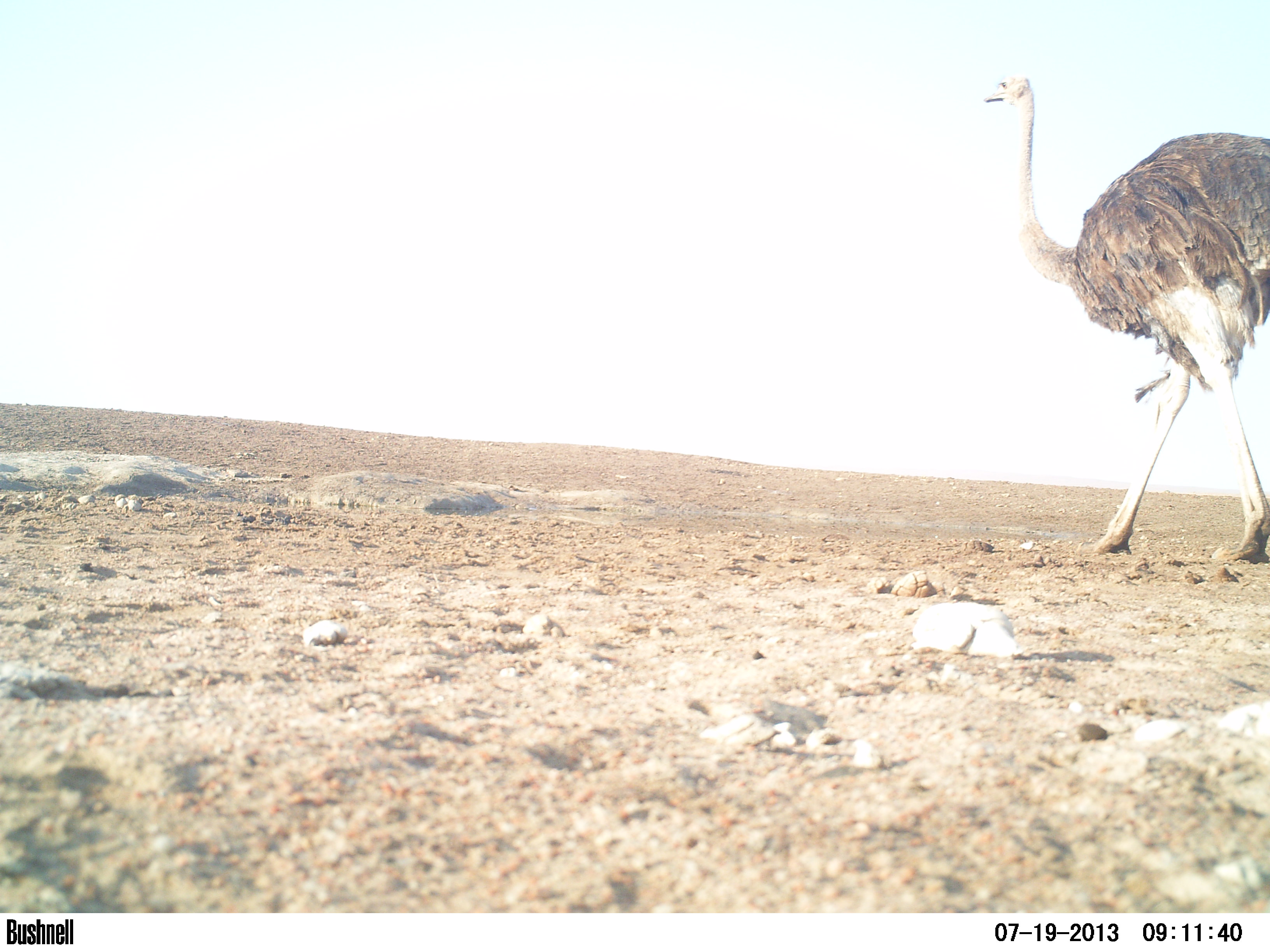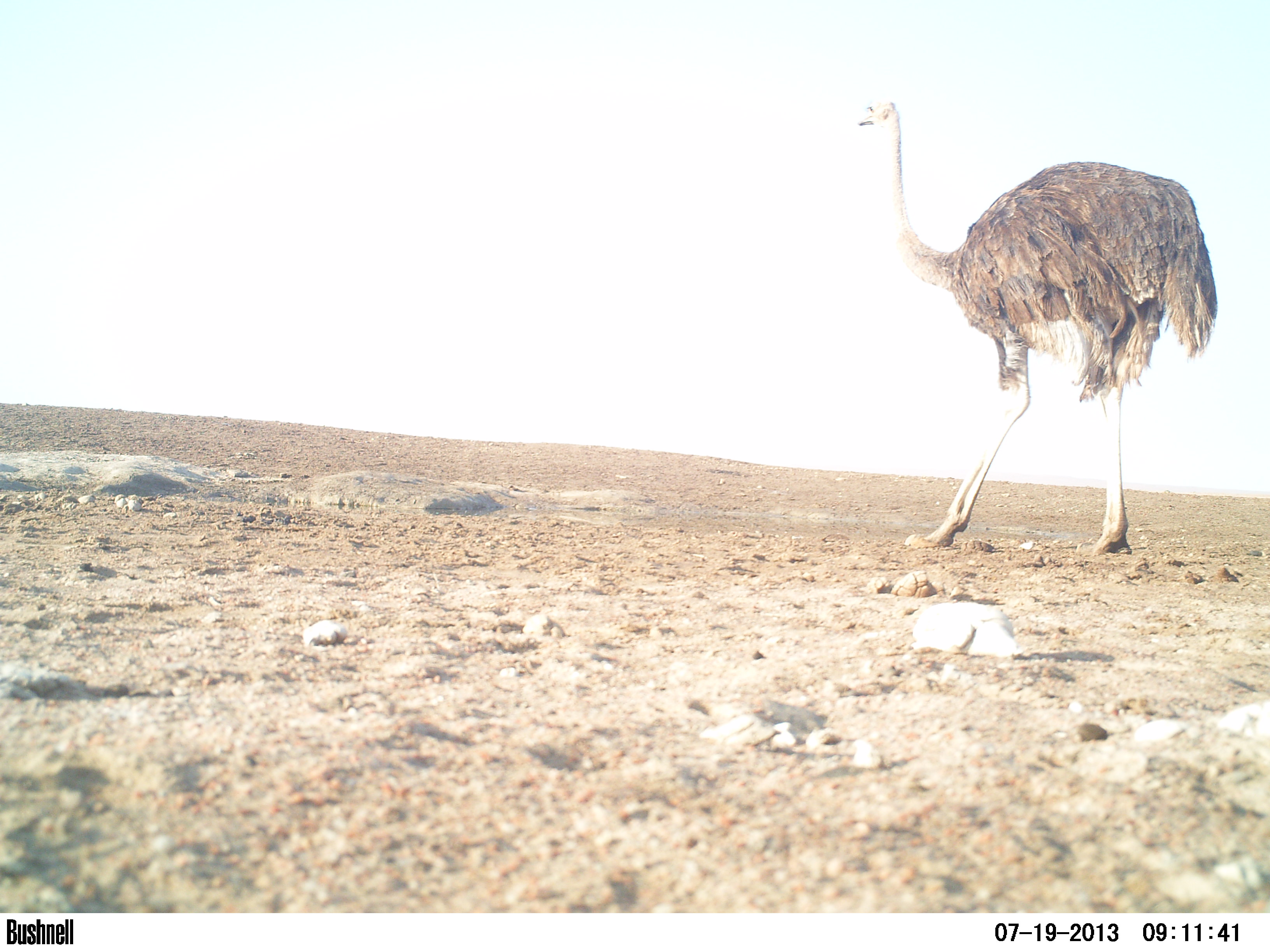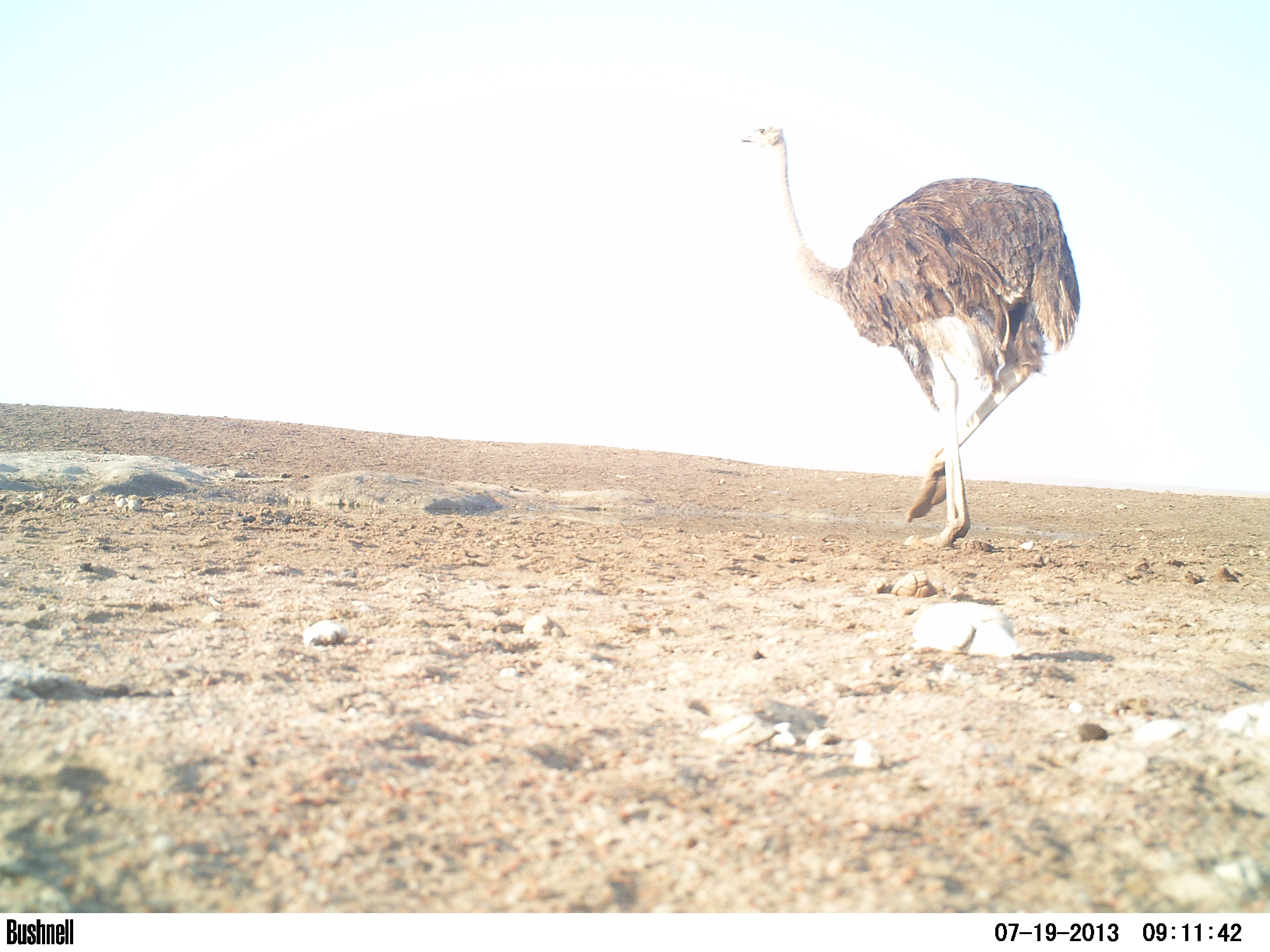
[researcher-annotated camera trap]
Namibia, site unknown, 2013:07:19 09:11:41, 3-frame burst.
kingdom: Animalia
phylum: Chordata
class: Aves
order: Struthioniformes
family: Struthionidae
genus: Struthio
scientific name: Struthio camelus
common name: common ostrich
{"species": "Struthio camelus (common ostrich)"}